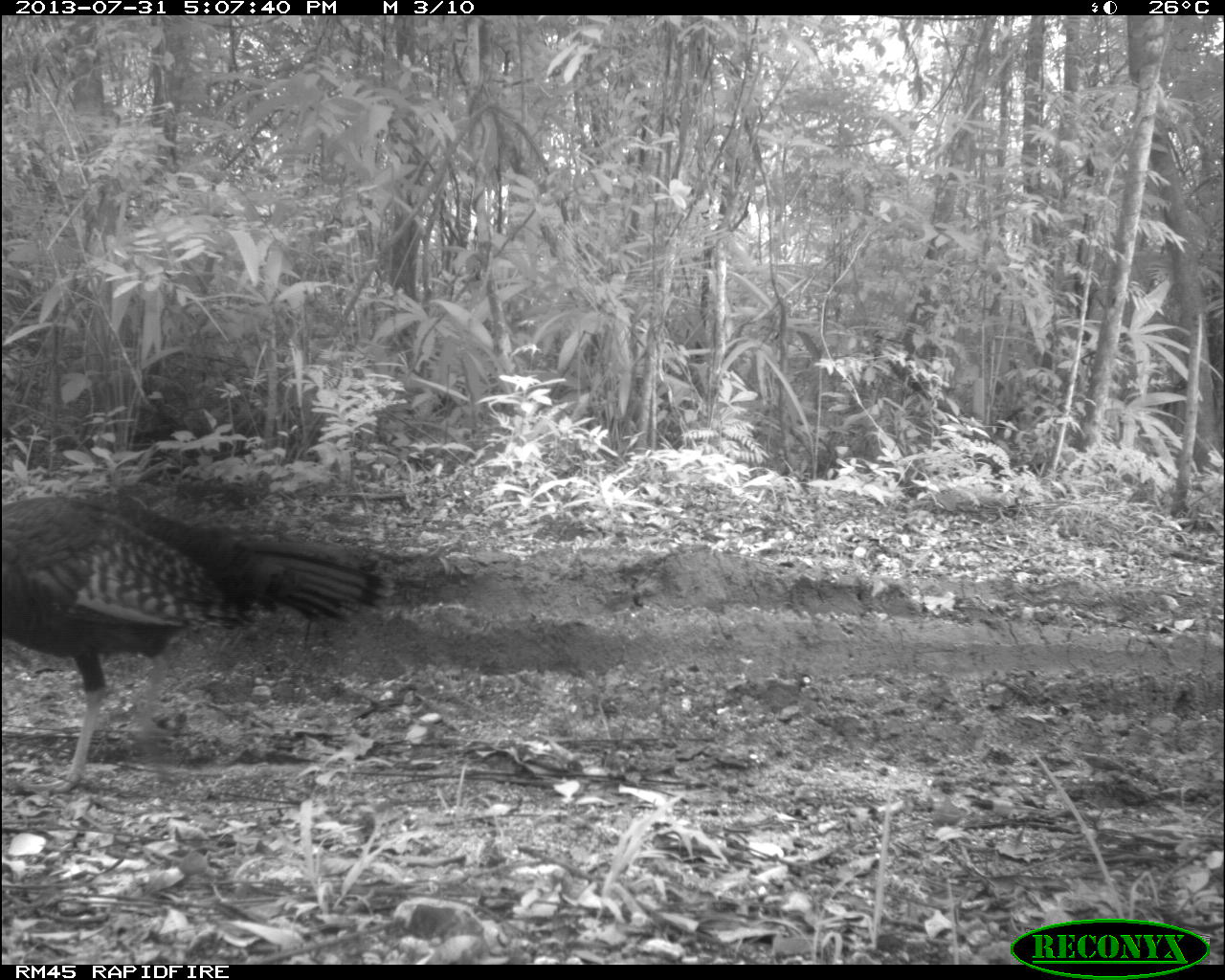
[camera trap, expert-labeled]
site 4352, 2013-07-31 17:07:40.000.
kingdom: Animalia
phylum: Chordata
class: Aves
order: Galliformes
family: Phasianidae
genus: Meleagris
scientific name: Meleagris ocellata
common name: ocellated turkey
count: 4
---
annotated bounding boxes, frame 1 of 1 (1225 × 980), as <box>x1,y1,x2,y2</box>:
meleagris ocellata: <box>1,494,389,795</box>